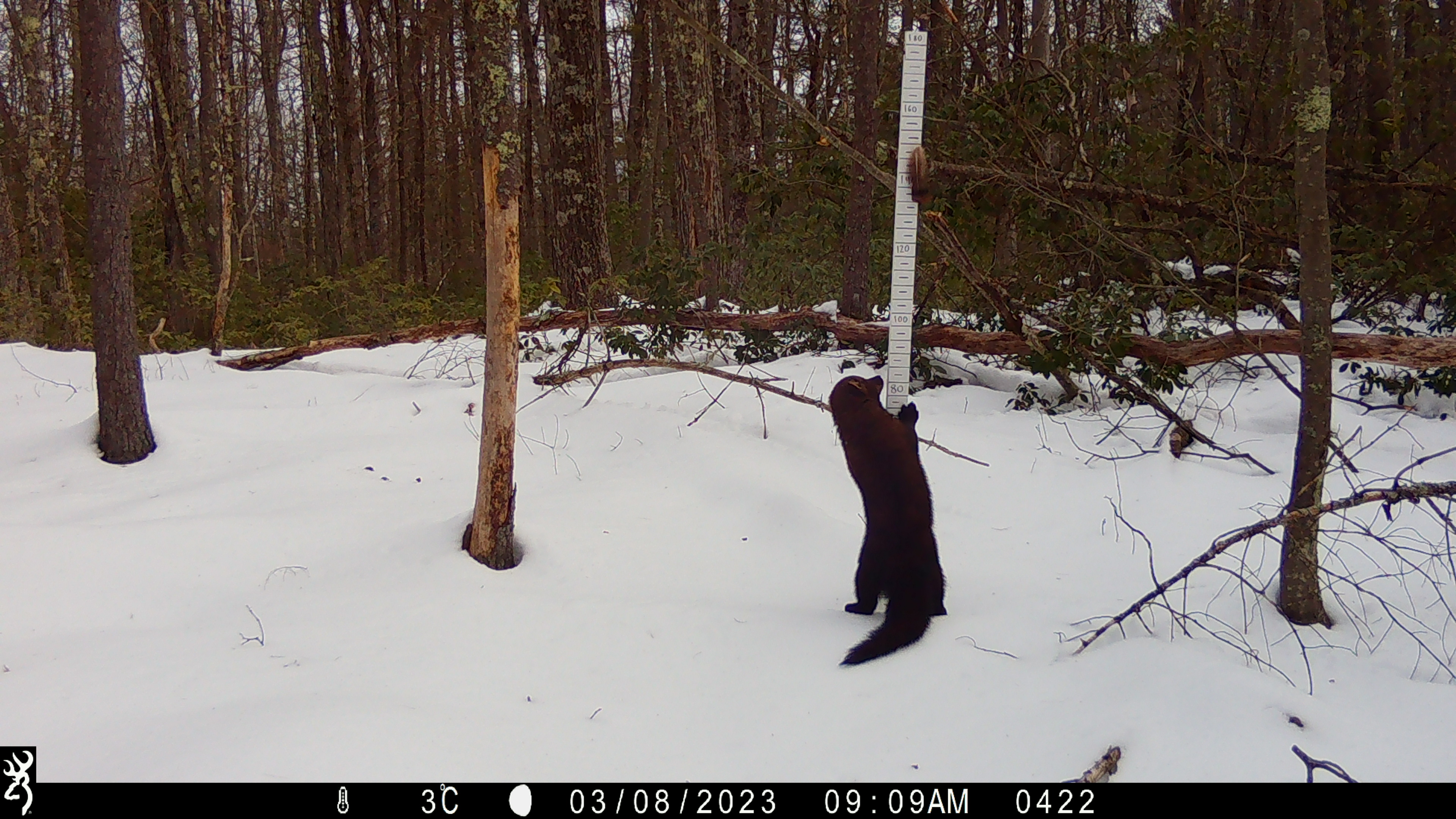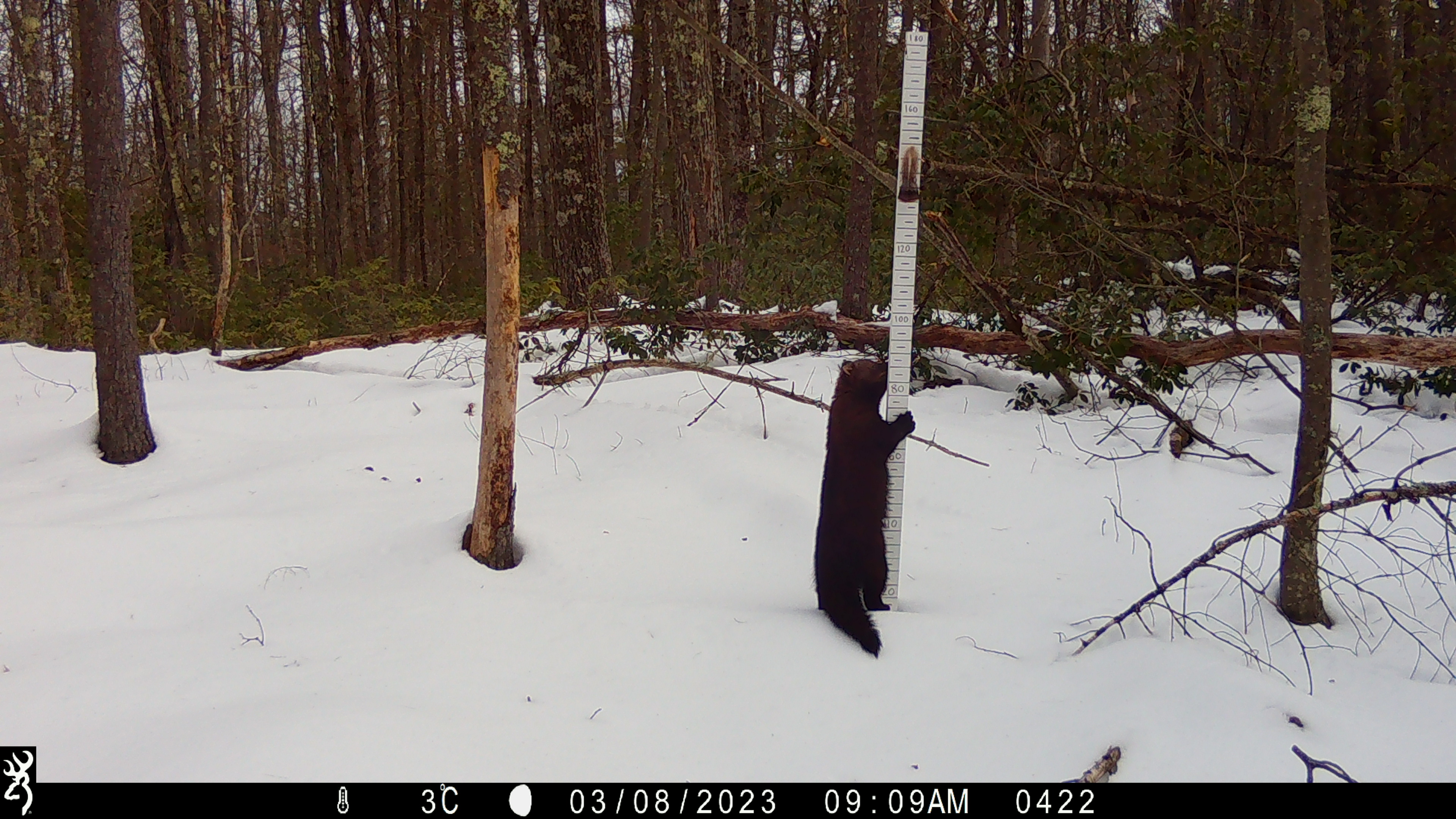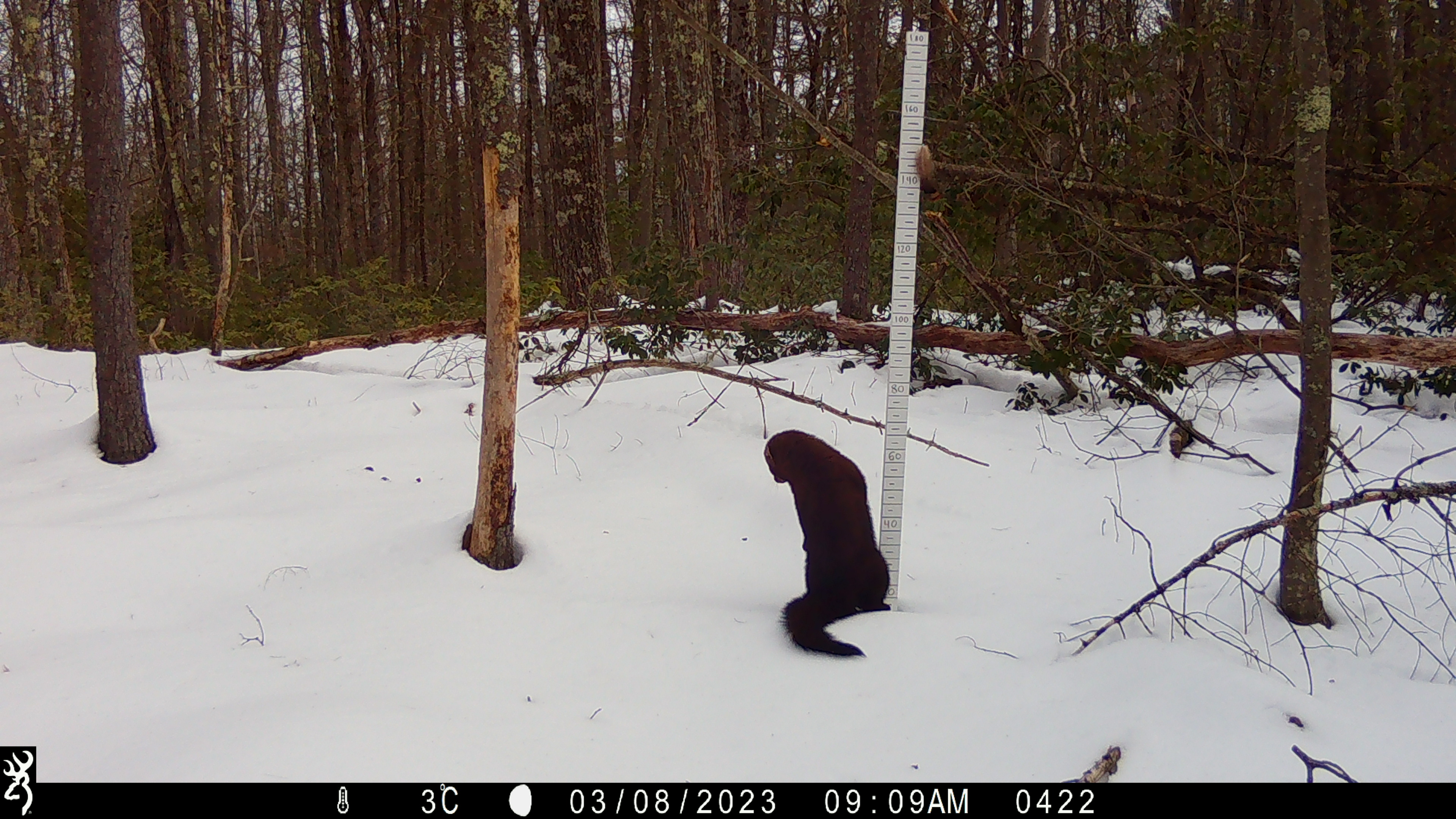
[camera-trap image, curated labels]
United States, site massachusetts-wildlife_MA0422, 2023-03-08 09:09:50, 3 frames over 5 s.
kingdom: Animalia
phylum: Chordata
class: Mammalia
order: Carnivora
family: Mustelidae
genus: Pekania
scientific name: Pekania pennanti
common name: fisher